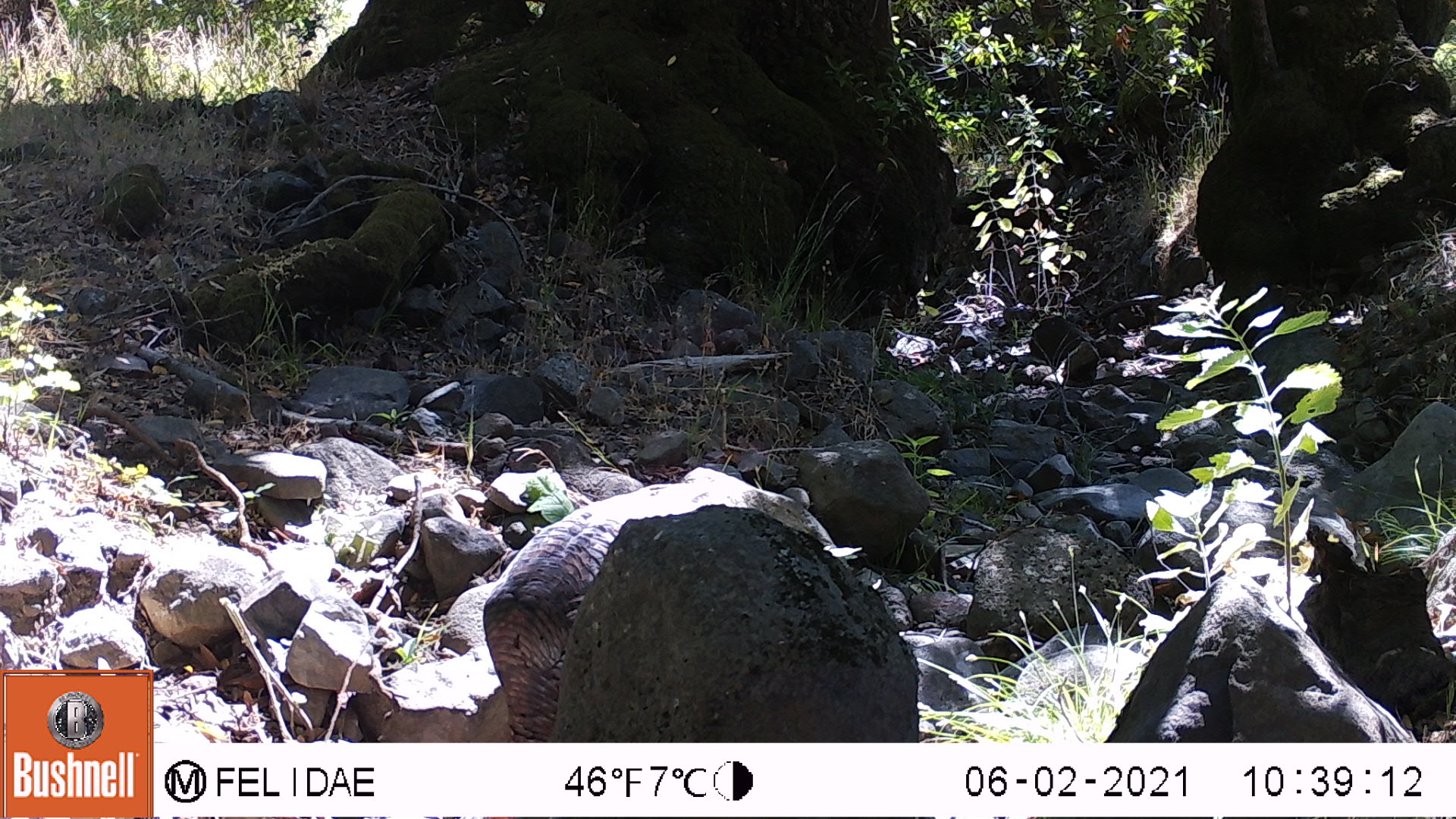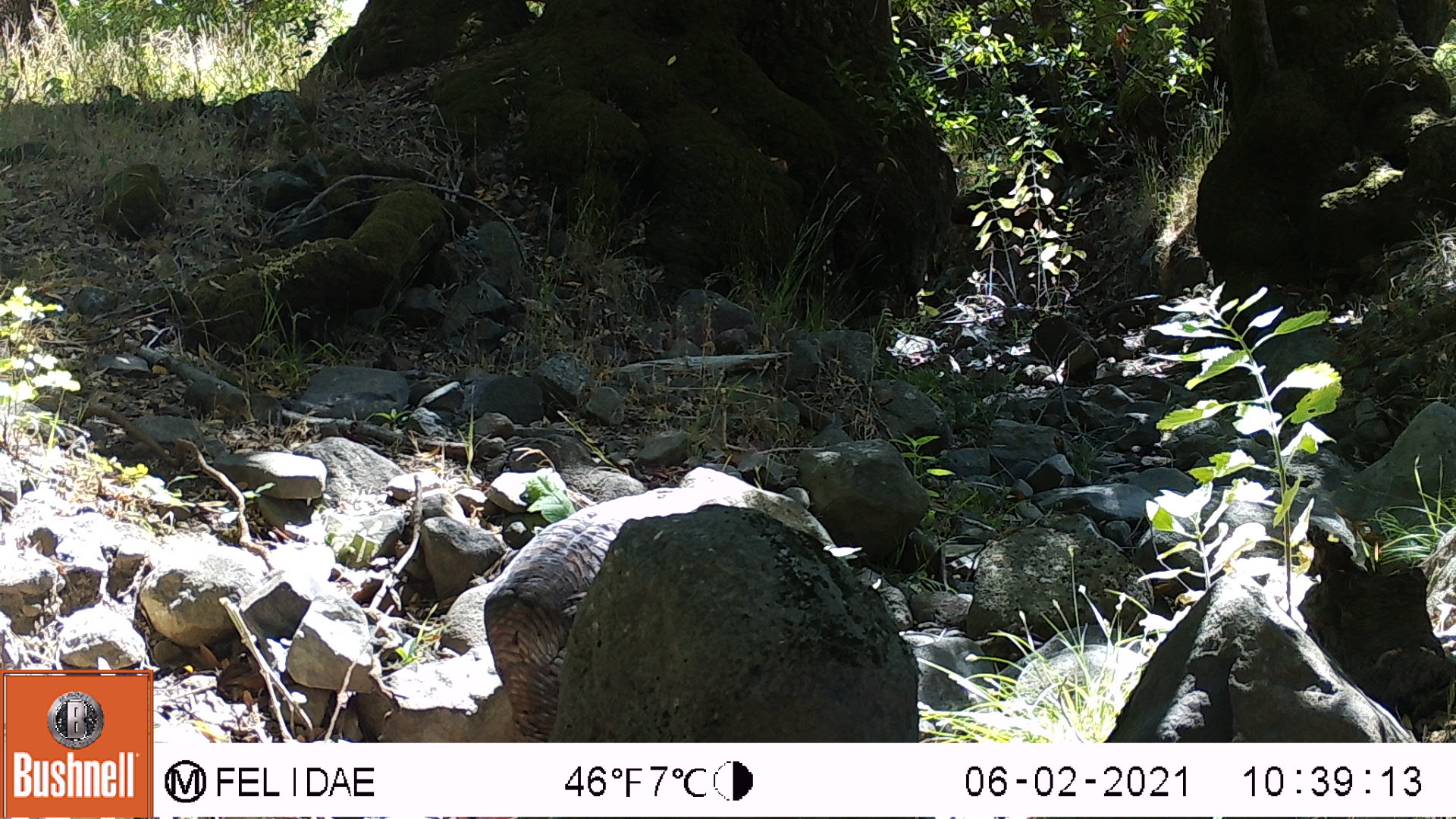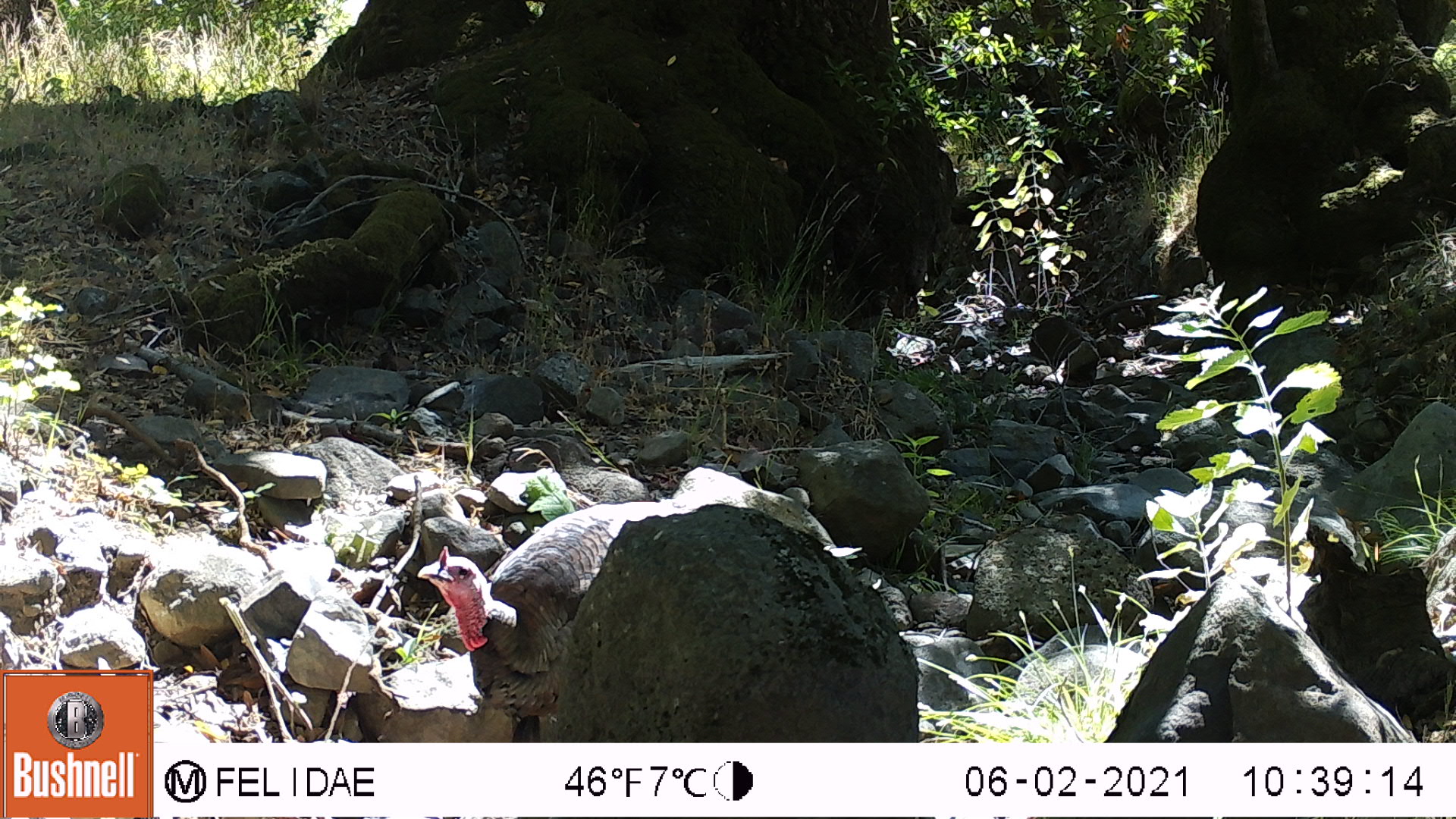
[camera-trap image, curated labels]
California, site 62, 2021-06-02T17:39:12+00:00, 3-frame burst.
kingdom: Animalia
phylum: Chordata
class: Aves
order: Galliformes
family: Phasianidae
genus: Meleagris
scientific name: Meleagris gallopavo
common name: turkey